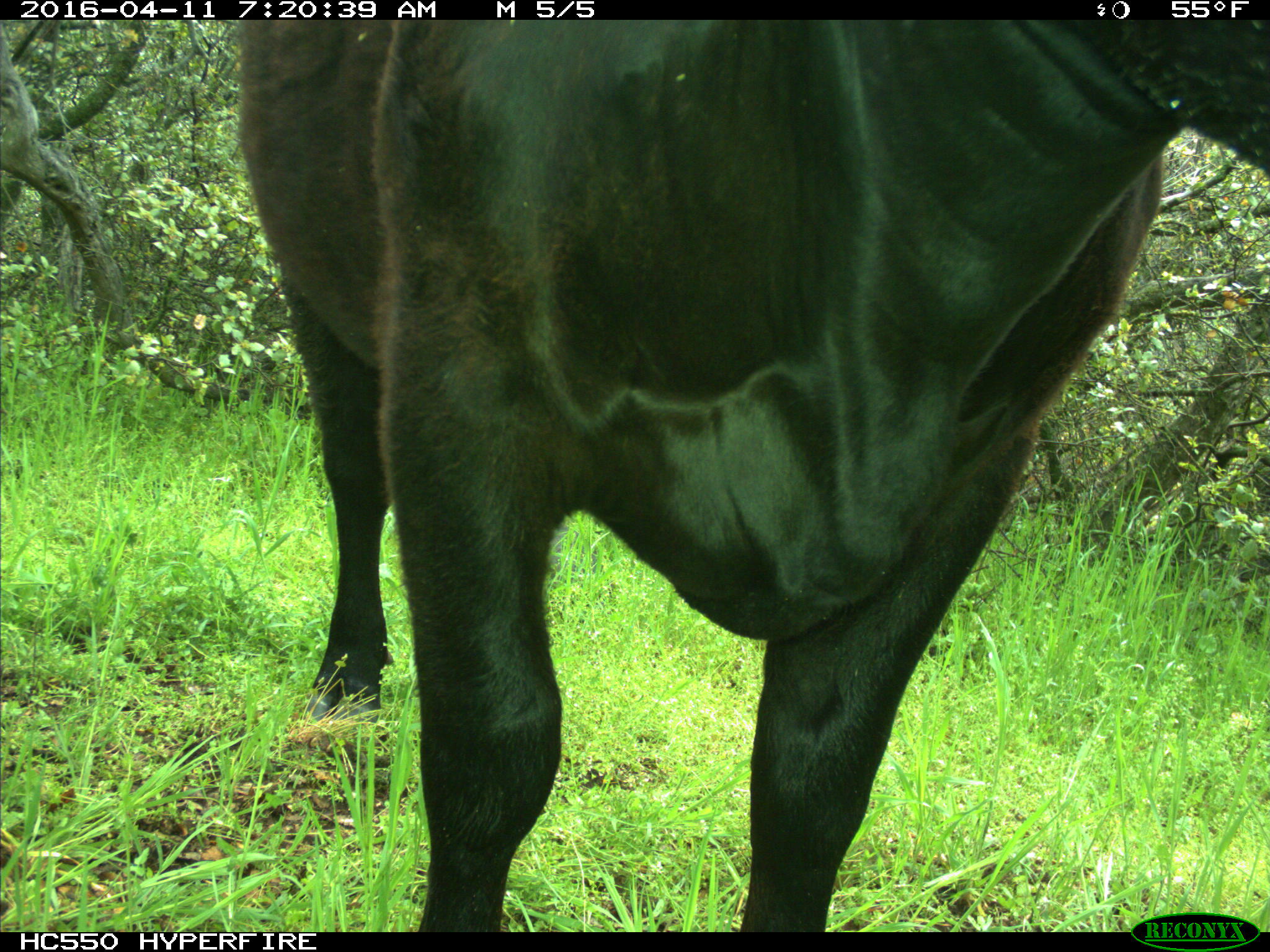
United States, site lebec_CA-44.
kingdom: Animalia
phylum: Chordata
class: Mammalia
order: Artiodactyla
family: Bovidae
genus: Bos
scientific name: Bos taurus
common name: domestic cow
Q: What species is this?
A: Bos taurus (domestic cow).